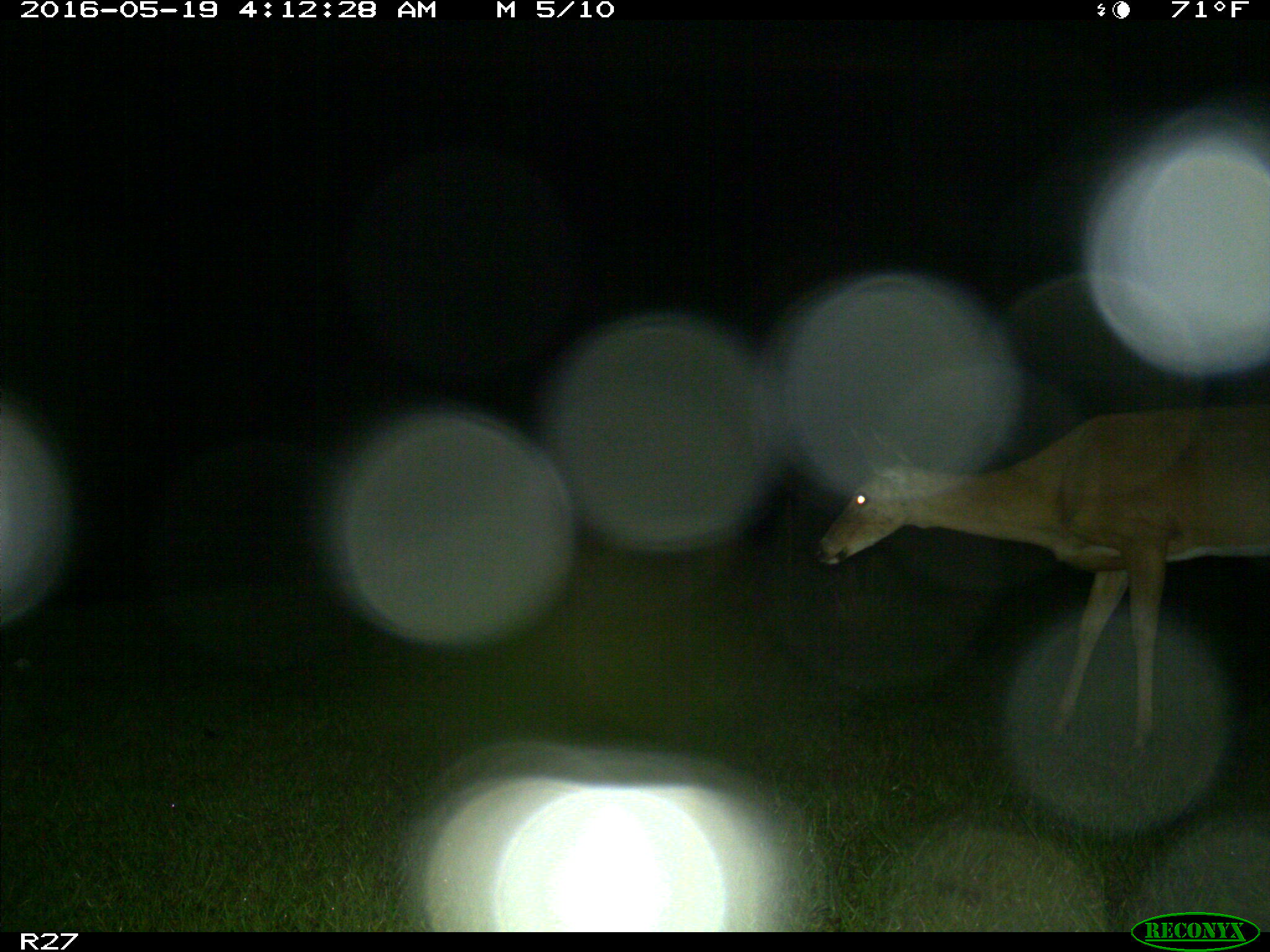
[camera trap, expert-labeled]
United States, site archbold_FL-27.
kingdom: Animalia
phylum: Chordata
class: Mammalia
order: Artiodactyla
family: Cervidae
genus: Odocoileus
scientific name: Odocoileus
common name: deer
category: unidentified deer